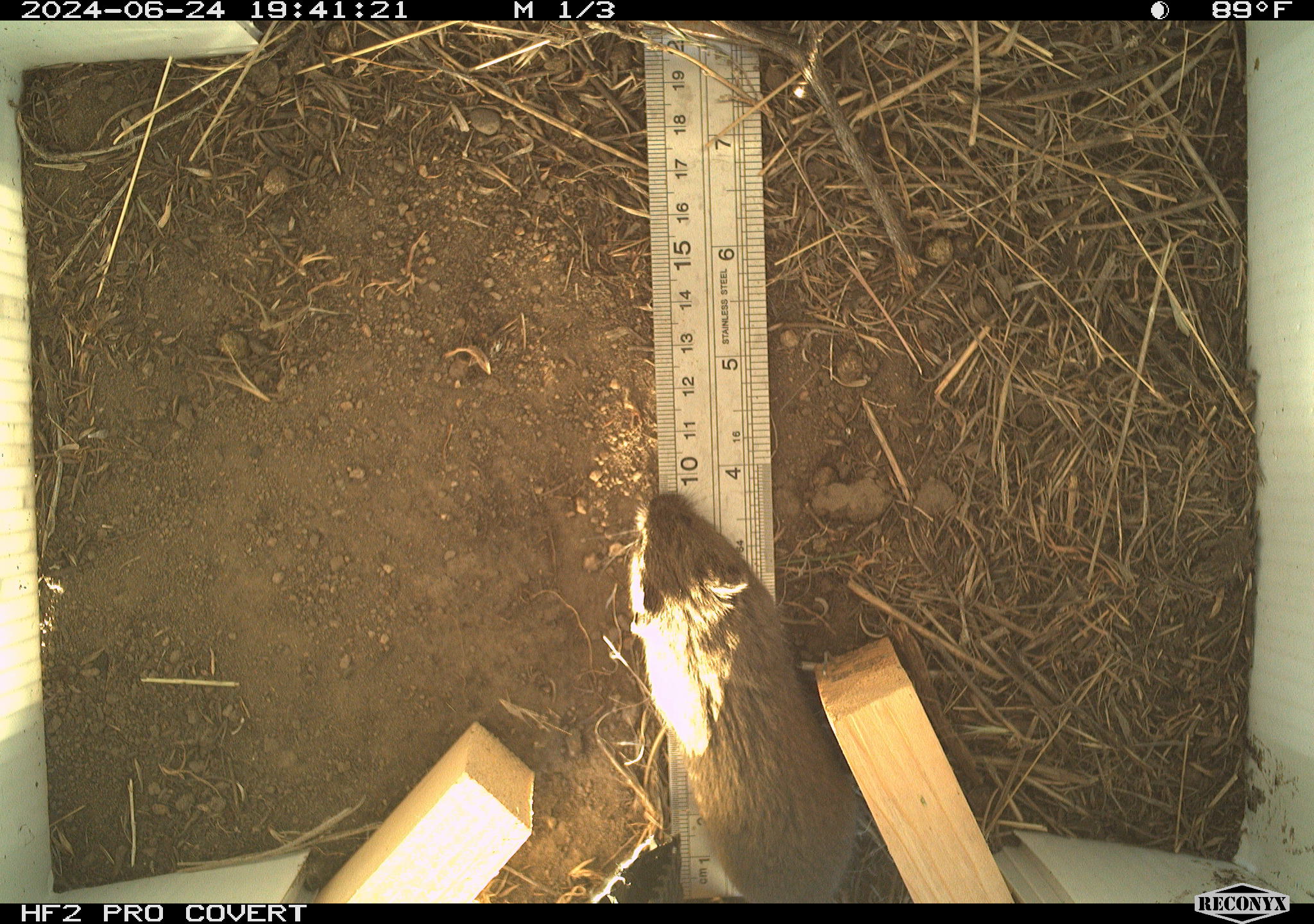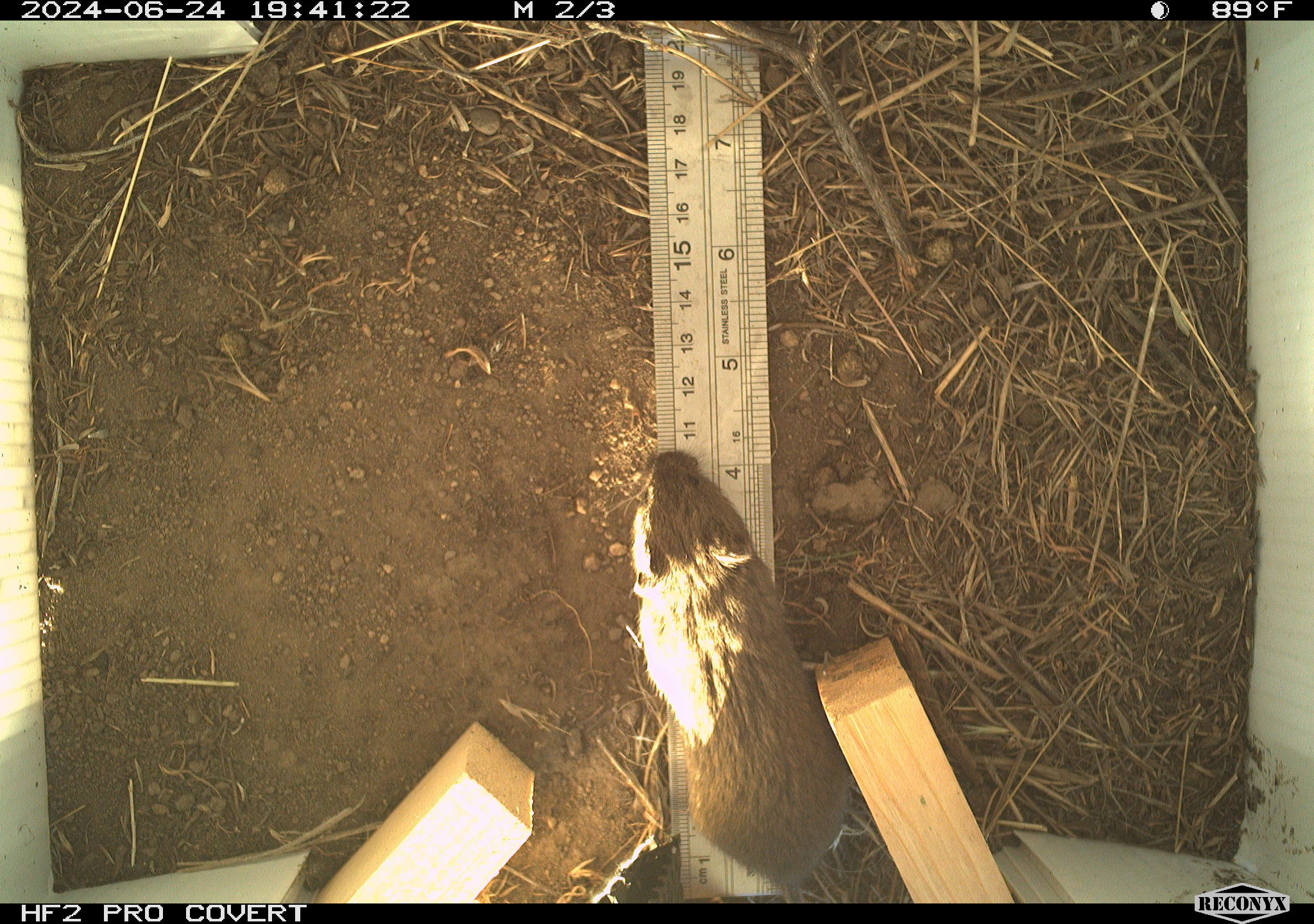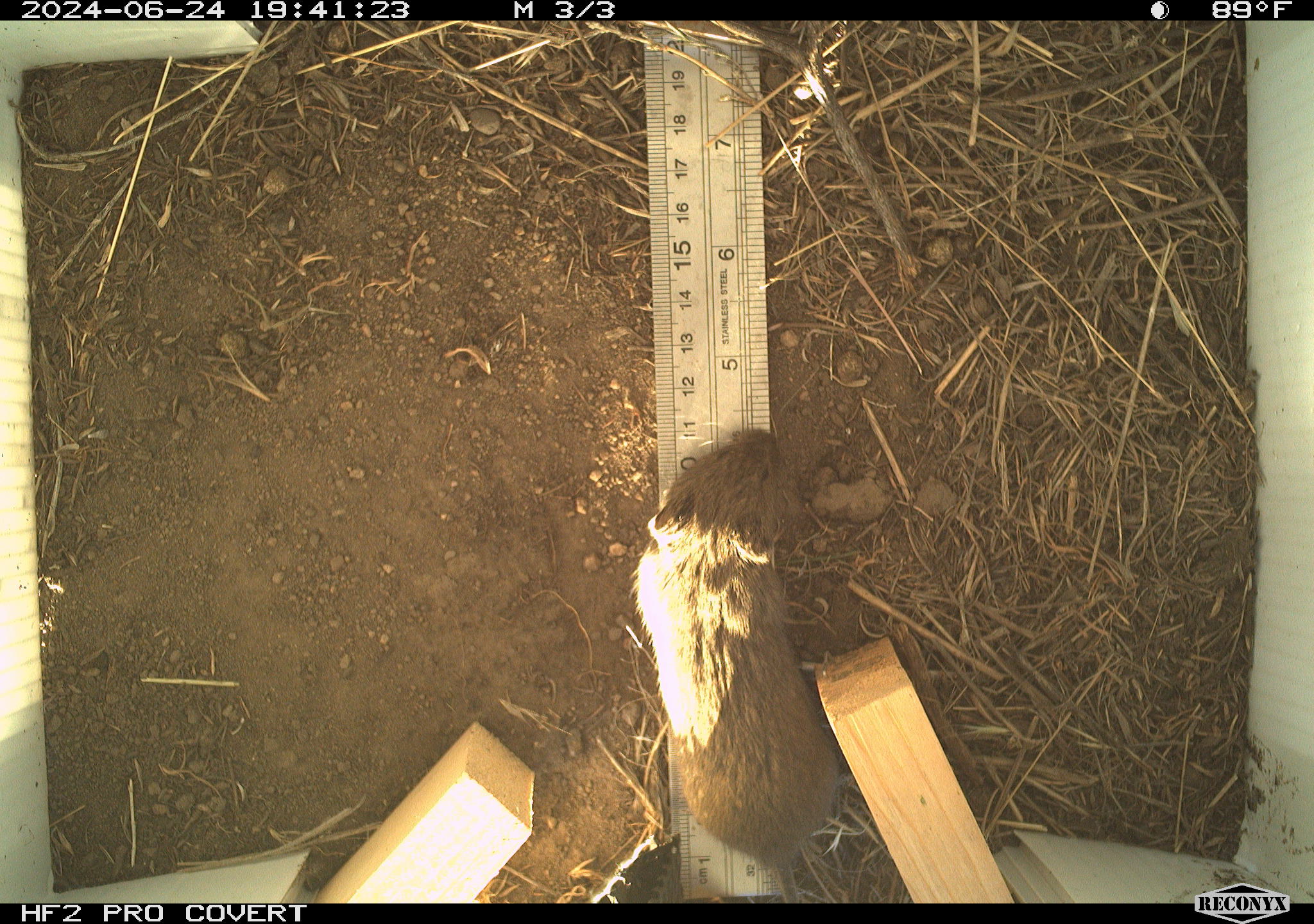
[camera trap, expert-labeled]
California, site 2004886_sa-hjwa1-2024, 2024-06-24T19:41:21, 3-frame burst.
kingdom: Animalia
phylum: Chordata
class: Mammalia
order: Rodentia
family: Cricetidae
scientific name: Cricetidae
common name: hamsters, voles, lemmings, and allies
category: cricetidae family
Cricetidae family (hamsters, voles, lemmings, and allies) (Cricetidae).